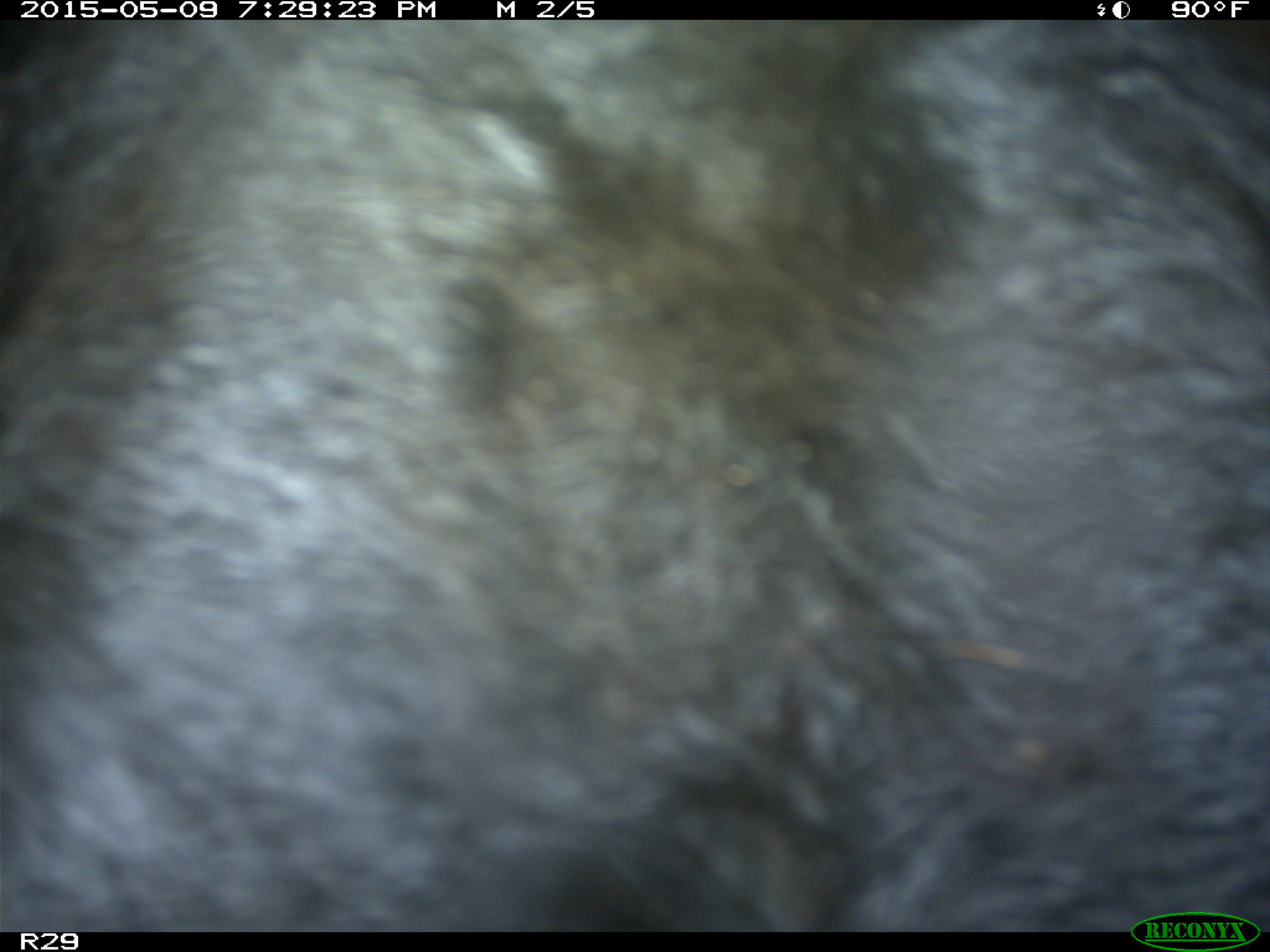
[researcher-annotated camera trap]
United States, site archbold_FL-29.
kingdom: Animalia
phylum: Chordata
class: Mammalia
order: Artiodactyla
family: Bovidae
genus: Bos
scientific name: Bos taurus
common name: domestic cow